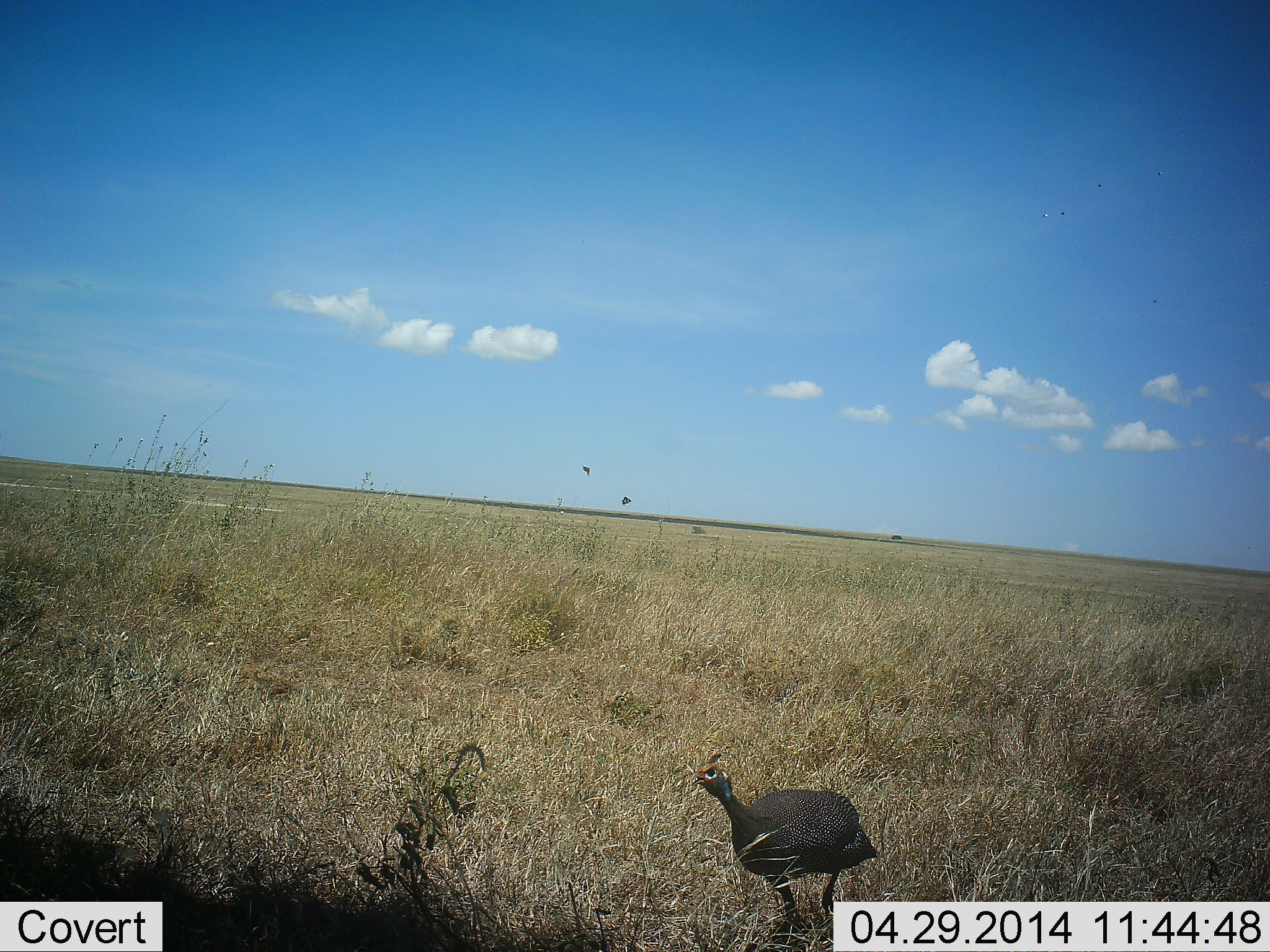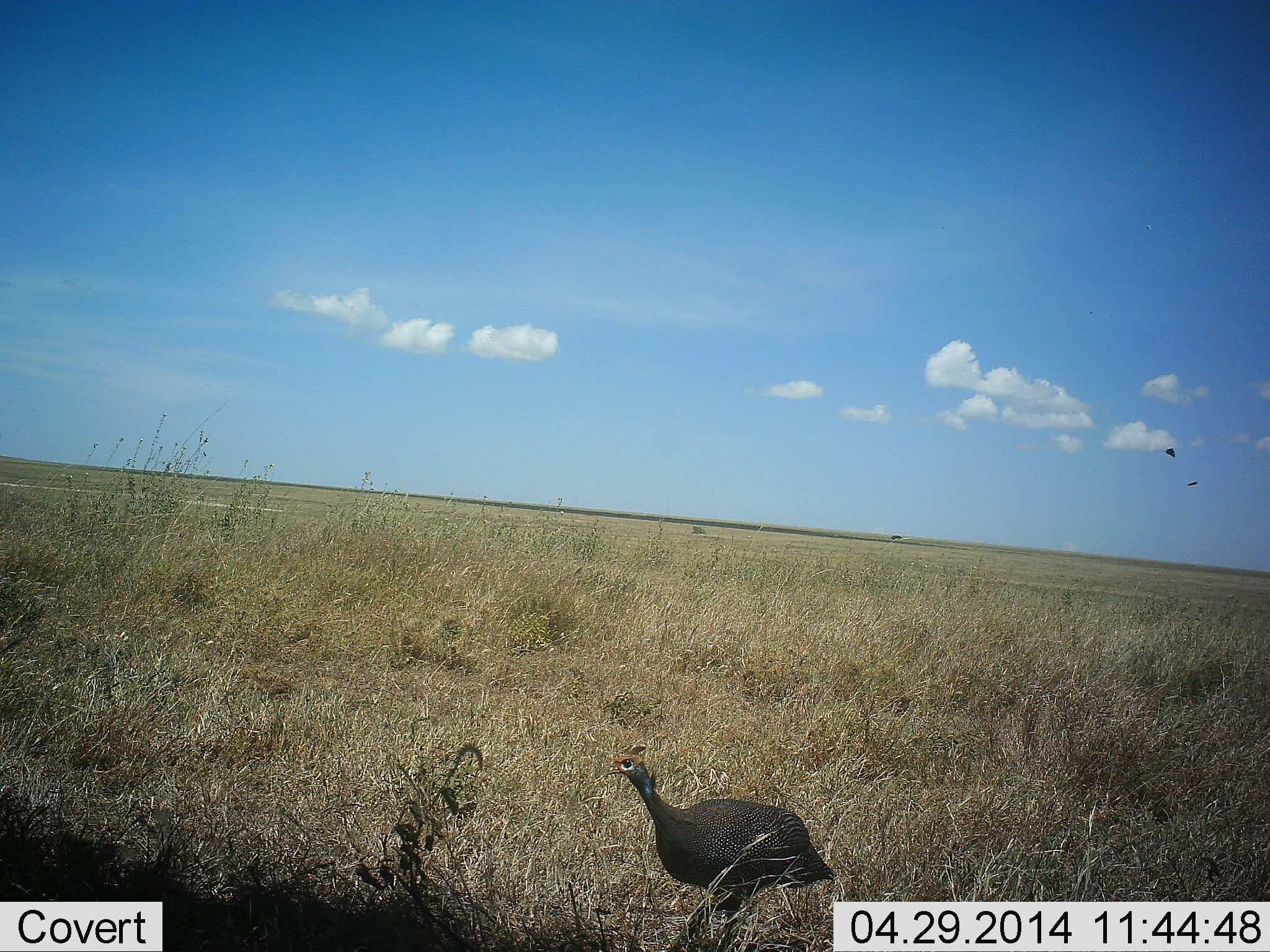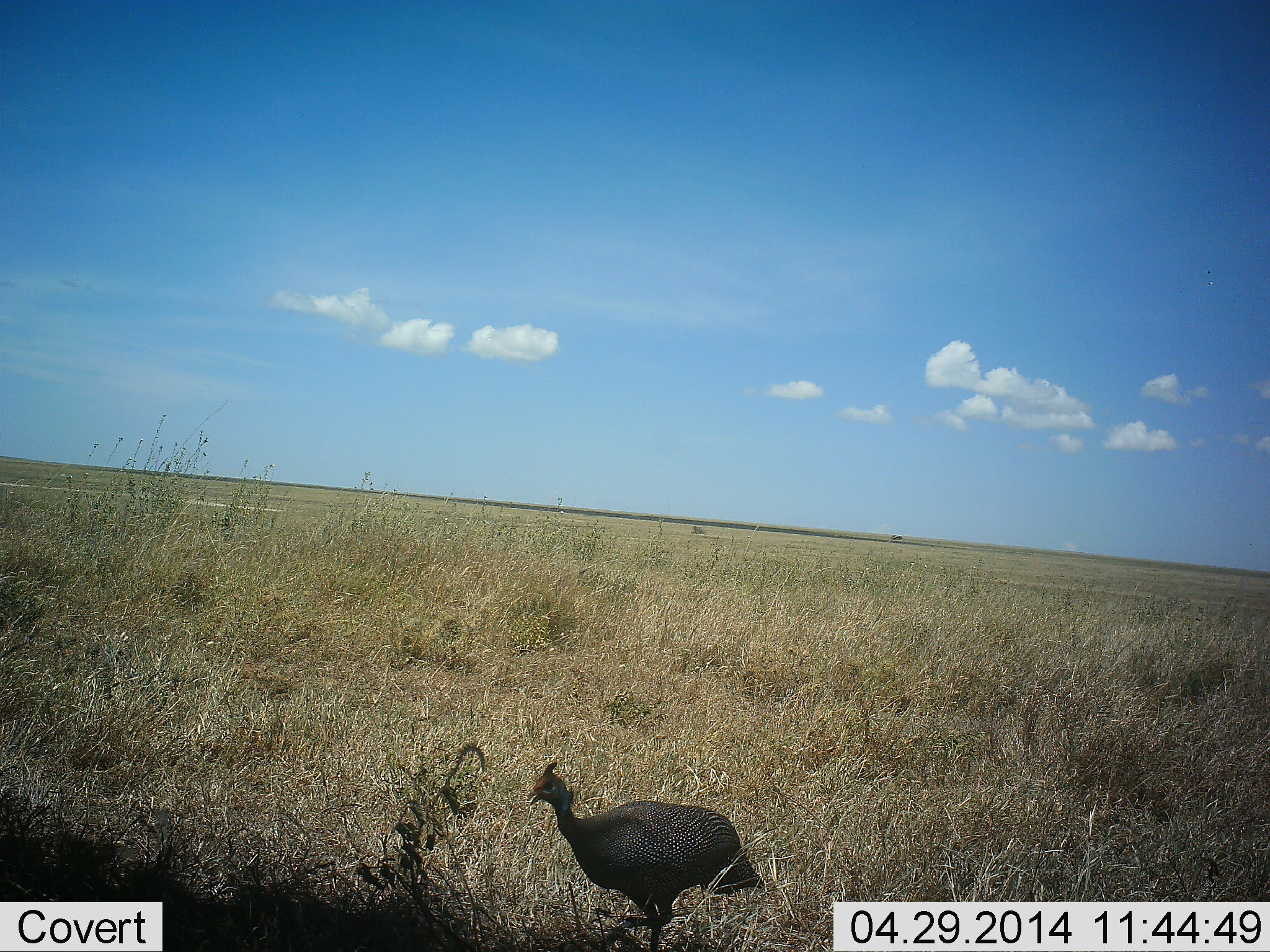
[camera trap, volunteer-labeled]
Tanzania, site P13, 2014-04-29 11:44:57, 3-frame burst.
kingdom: Animalia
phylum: Chordata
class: Aves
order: Galliformes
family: Numididae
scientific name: Numididae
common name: guinea fowl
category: guineafowl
Guineafowl (guinea fowl) (Numididae), count 1. Behavior (volunteer vote fractions): standing 9%, resting 0%, moving 91%, interacting 0%. Young present (vote fraction): 0%. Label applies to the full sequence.